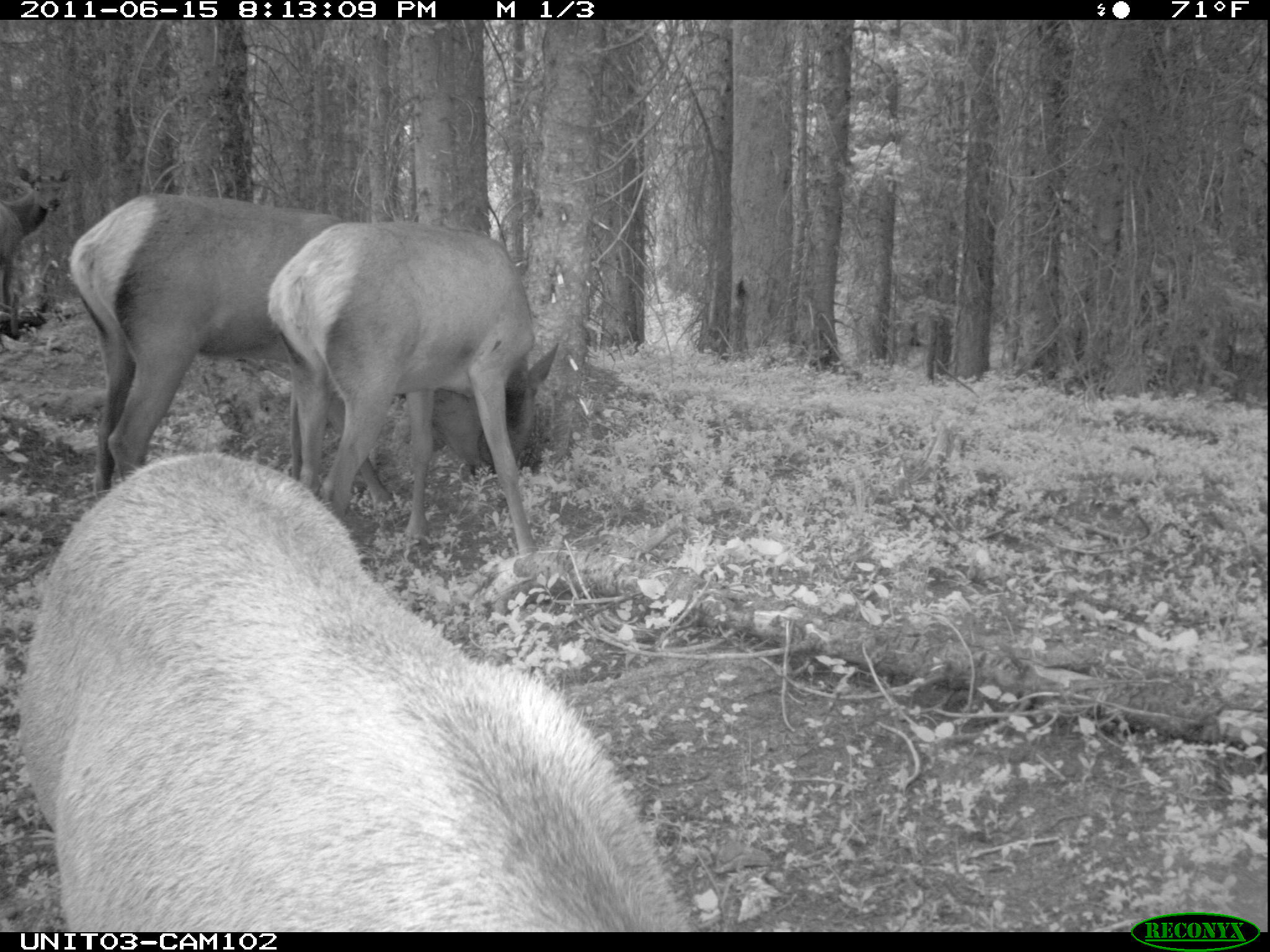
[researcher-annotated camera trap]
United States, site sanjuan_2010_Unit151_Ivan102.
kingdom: Animalia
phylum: Chordata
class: Mammalia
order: Artiodactyla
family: Cervidae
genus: Cervus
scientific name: Cervus elaphus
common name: red deer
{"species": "Cervus elaphus (red deer)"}